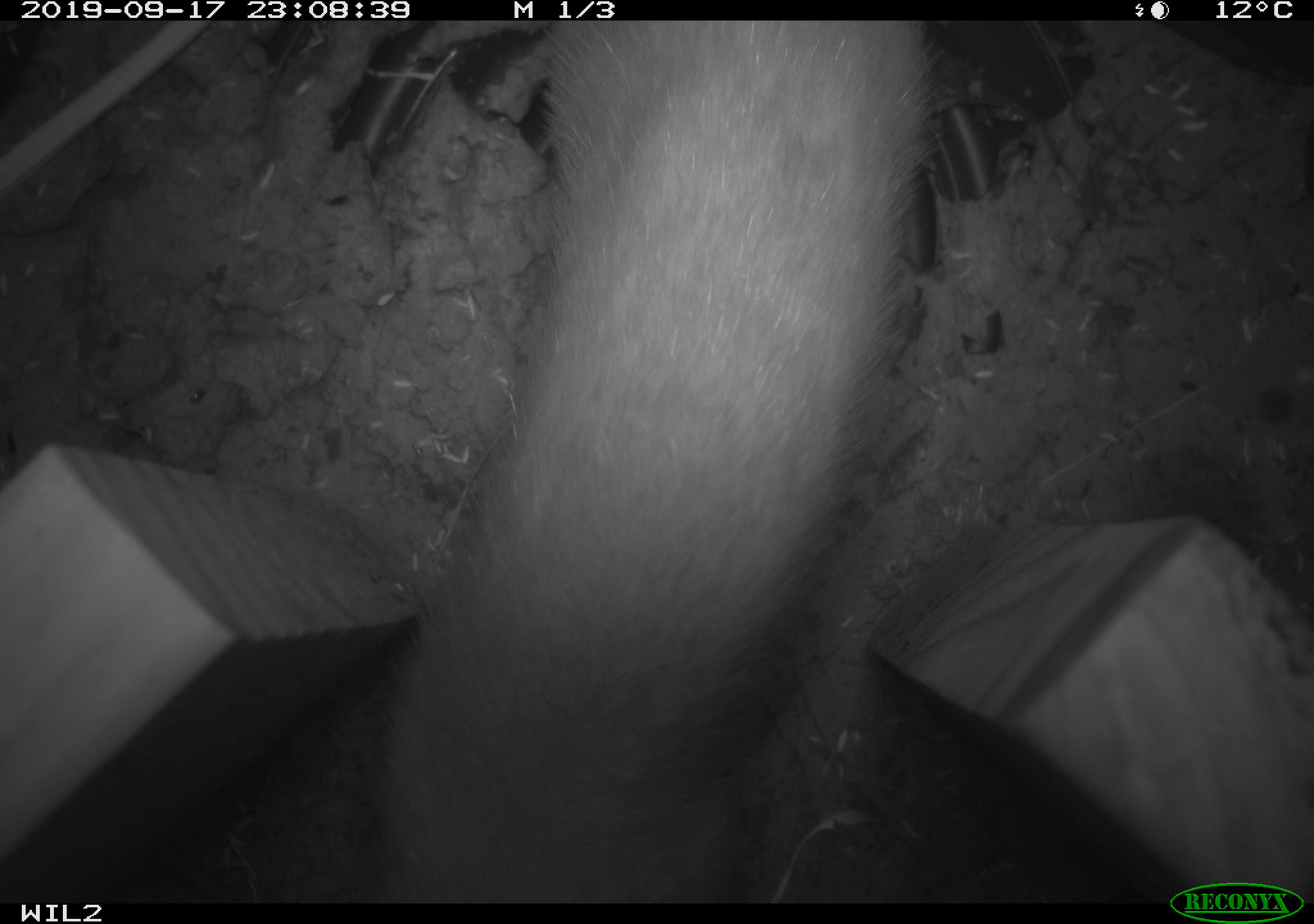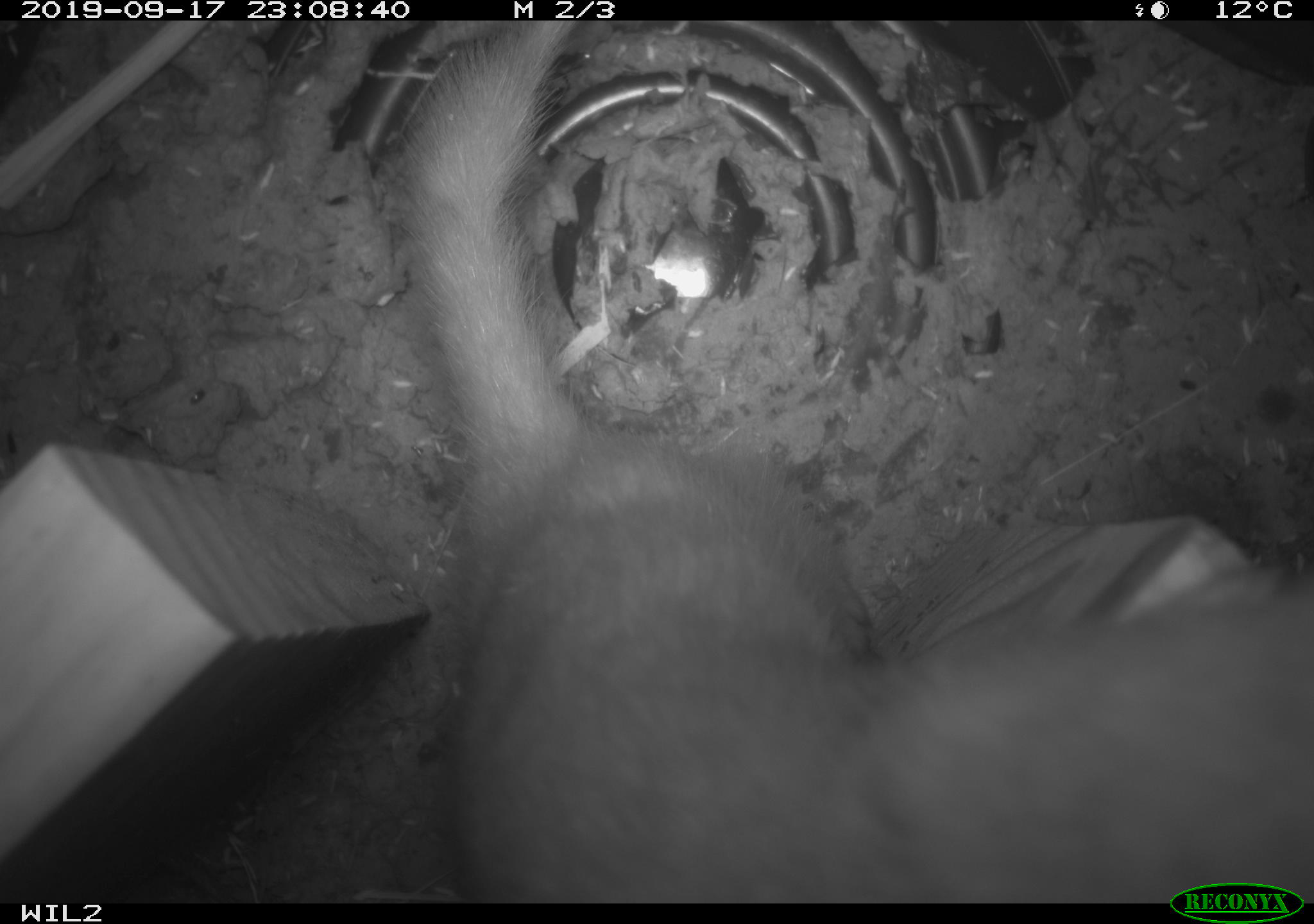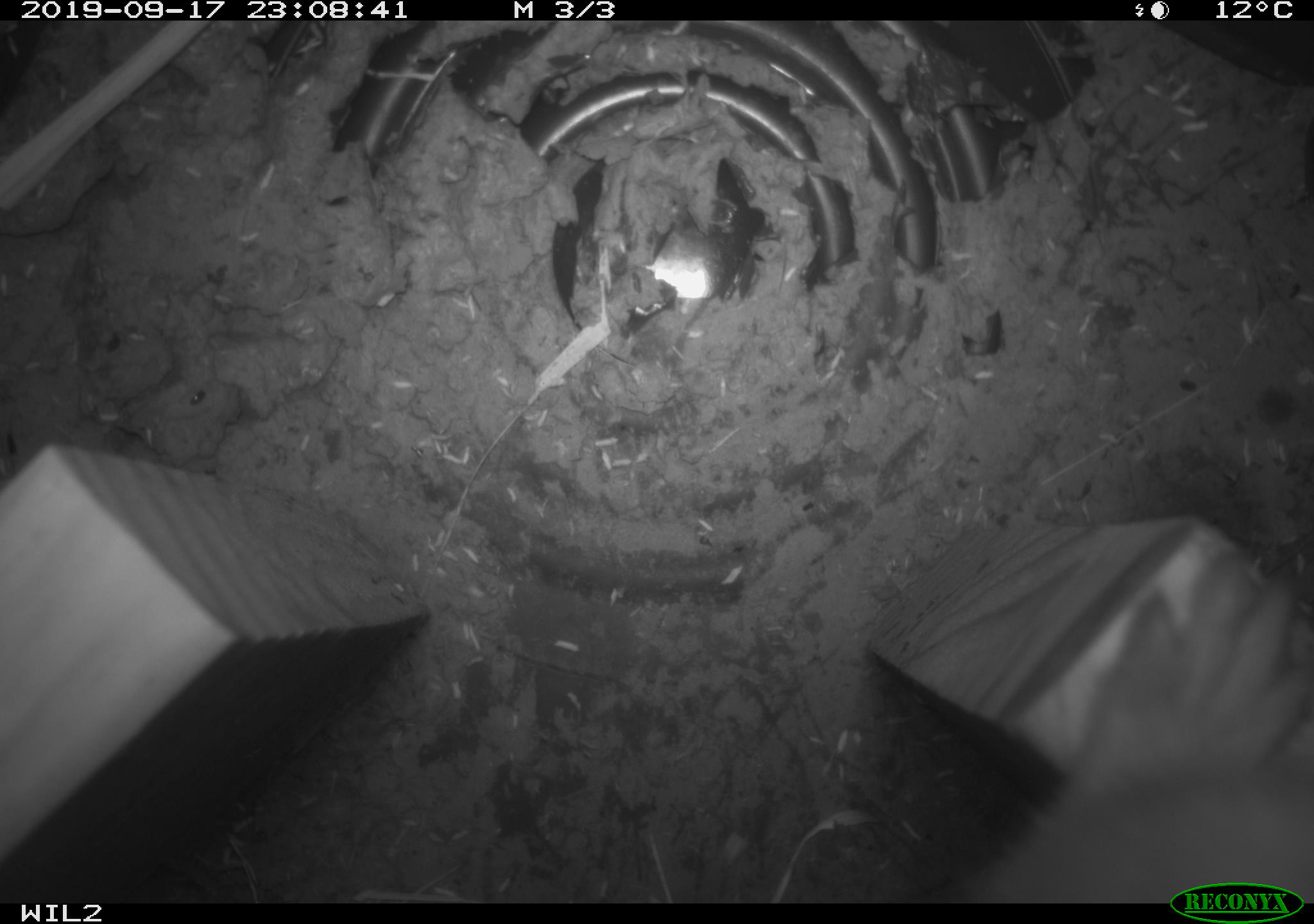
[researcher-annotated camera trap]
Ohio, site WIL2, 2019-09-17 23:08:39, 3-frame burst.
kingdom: Animalia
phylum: Chordata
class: Mammalia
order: Carnivora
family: Mustelidae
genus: Neogale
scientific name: Neogale frenata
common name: long-tailed weasel